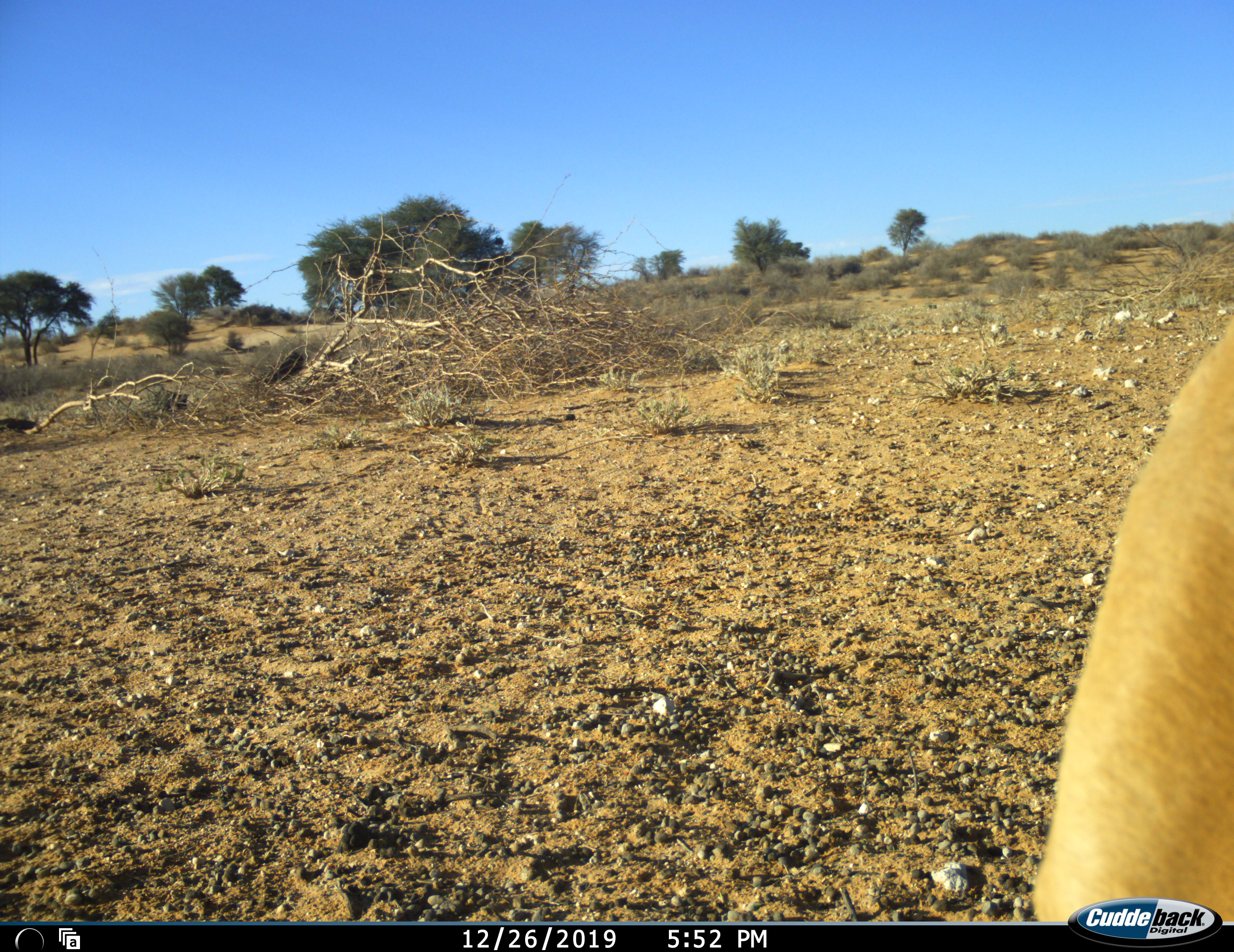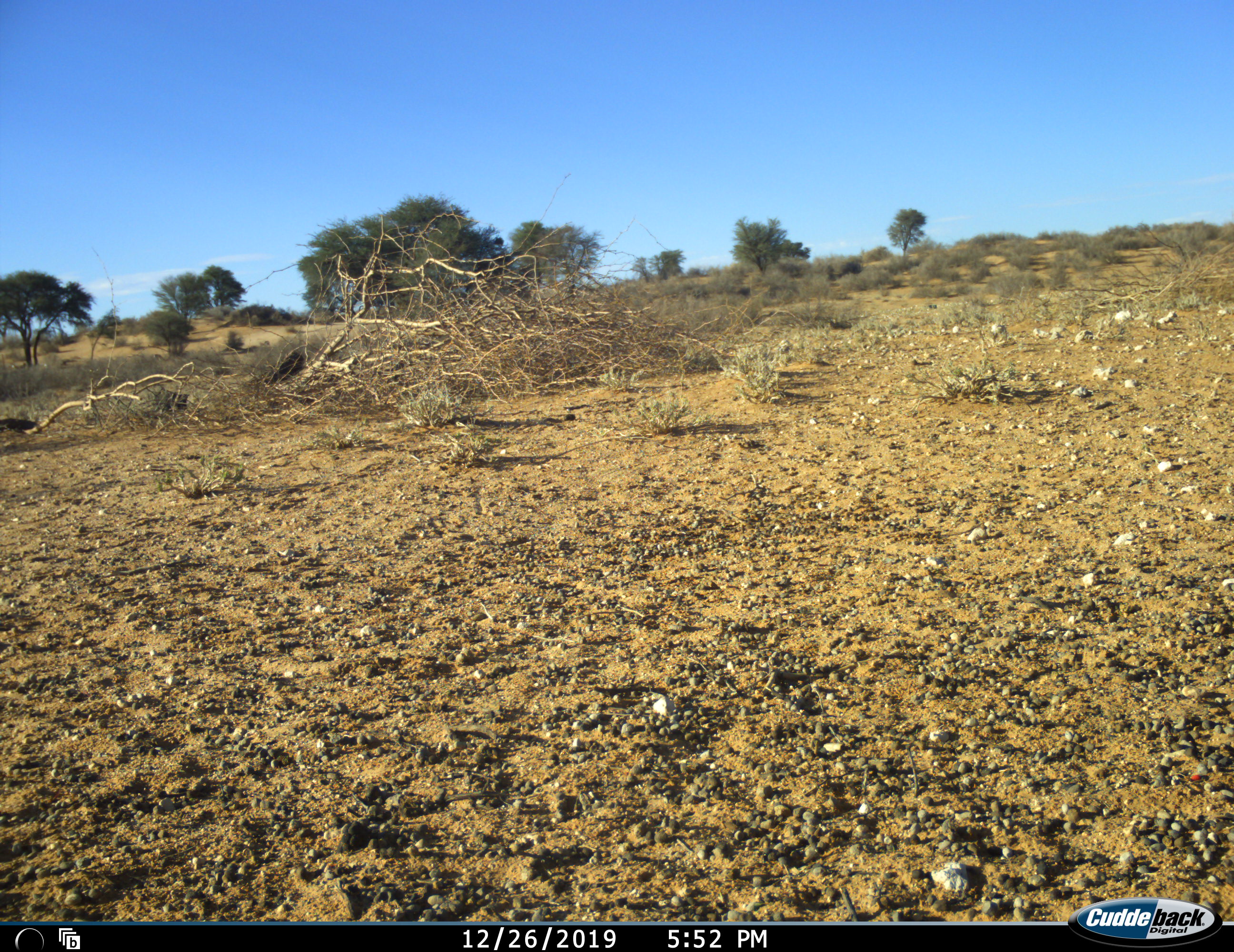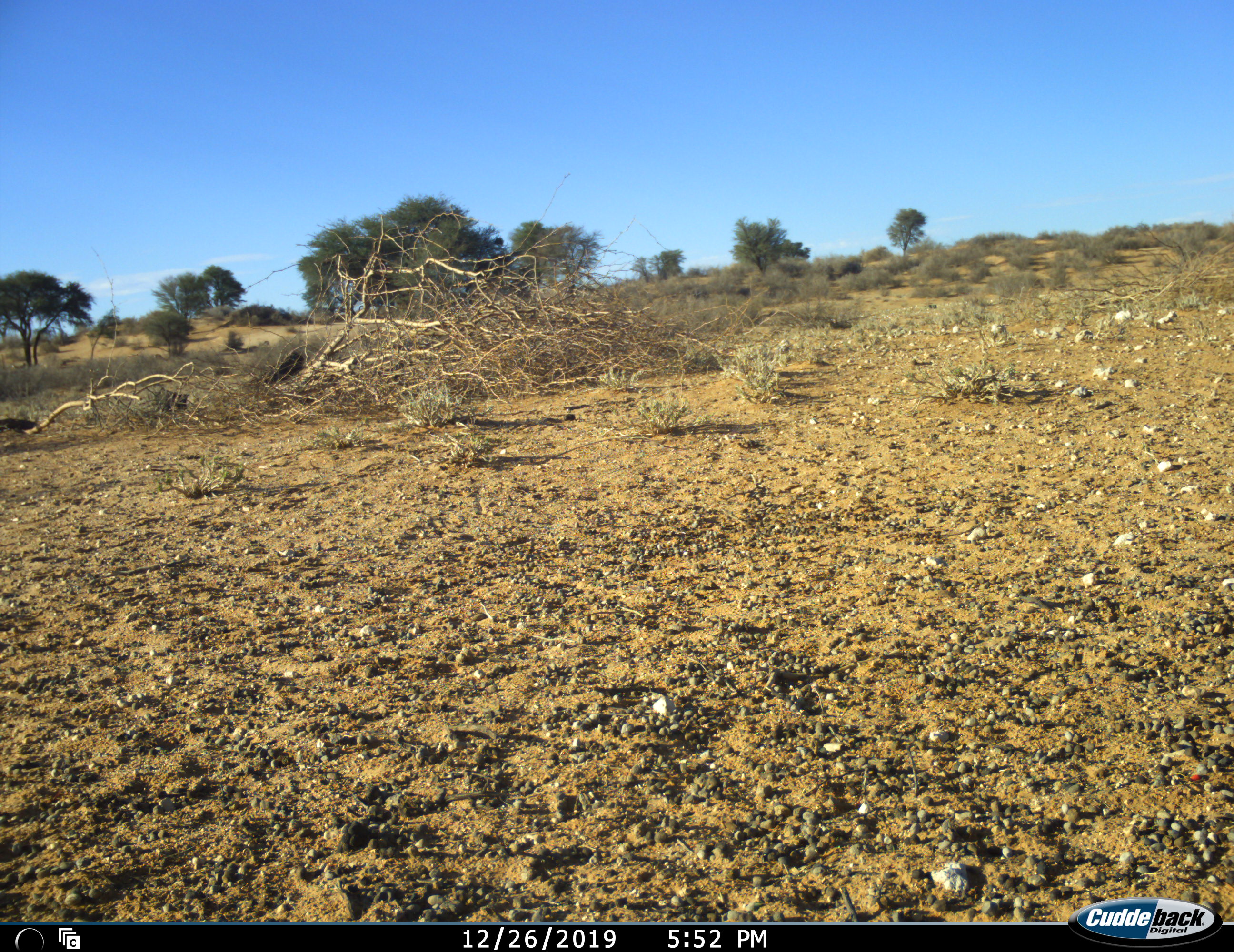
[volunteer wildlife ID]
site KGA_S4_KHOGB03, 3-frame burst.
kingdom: Animalia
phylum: Chordata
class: Mammalia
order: Artiodactyla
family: Bovidae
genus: Antidorcas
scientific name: Antidorcas marsupialis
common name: springbok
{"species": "springbok (Antidorcas marsupialis)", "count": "1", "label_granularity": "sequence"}